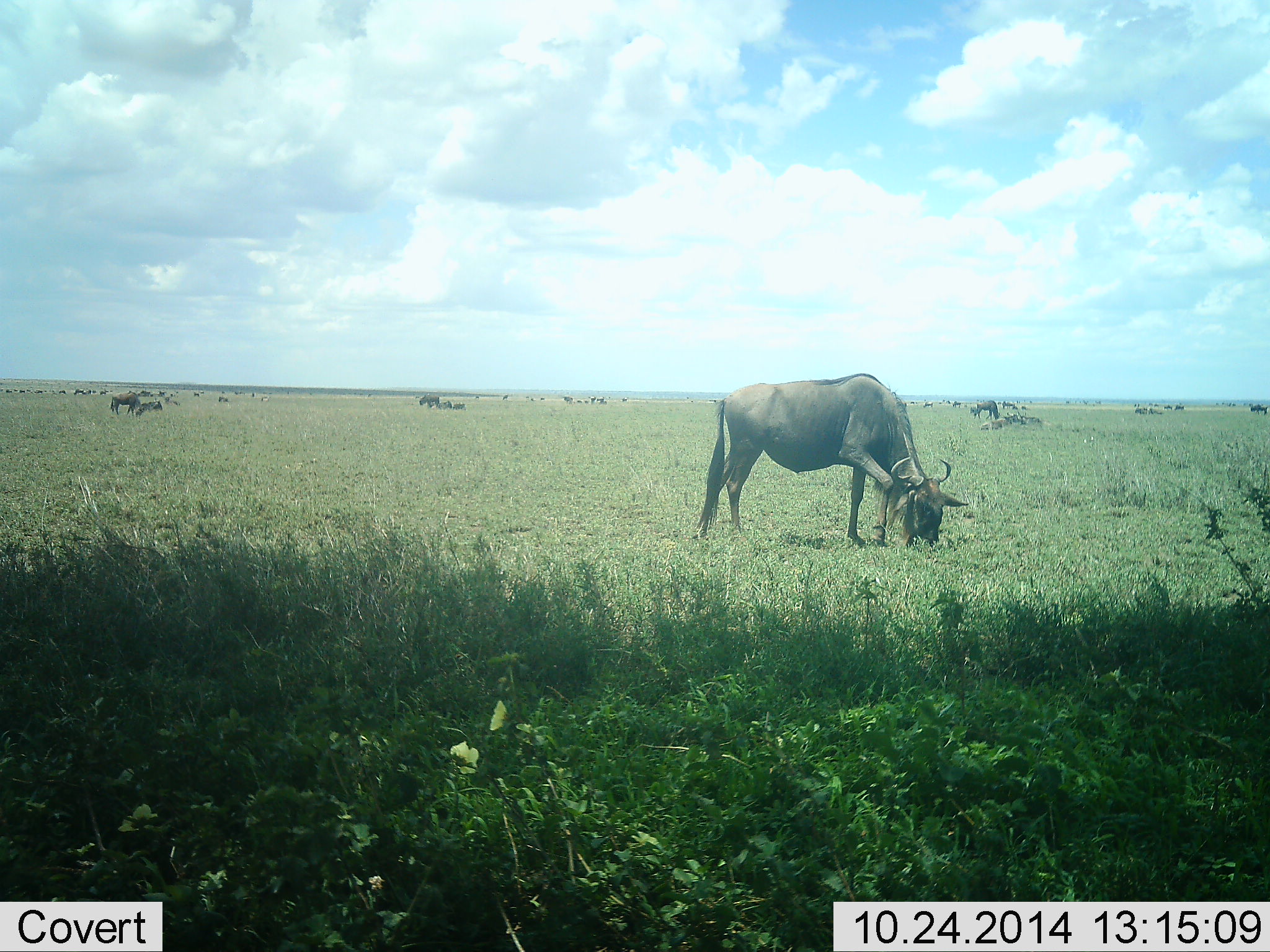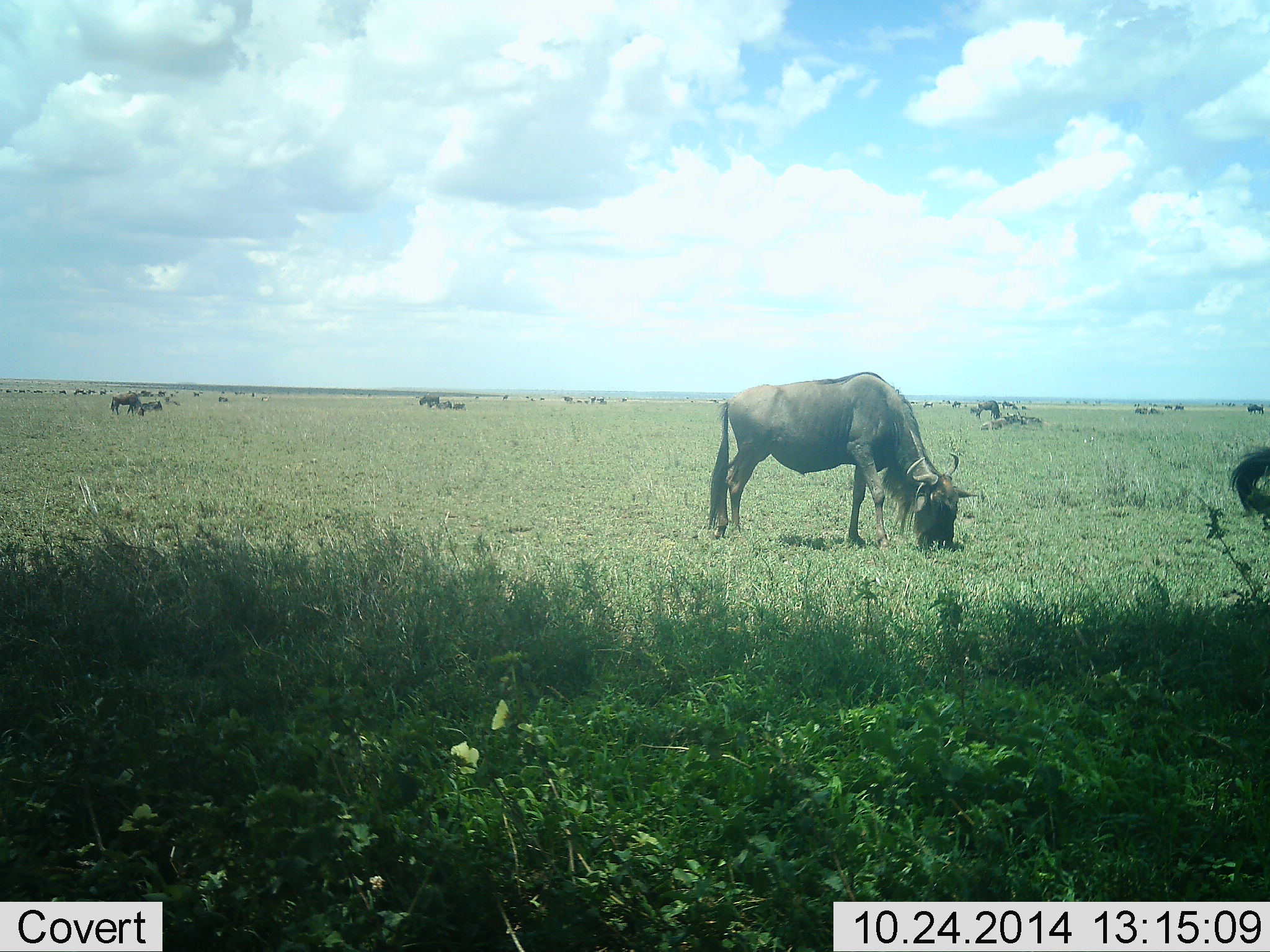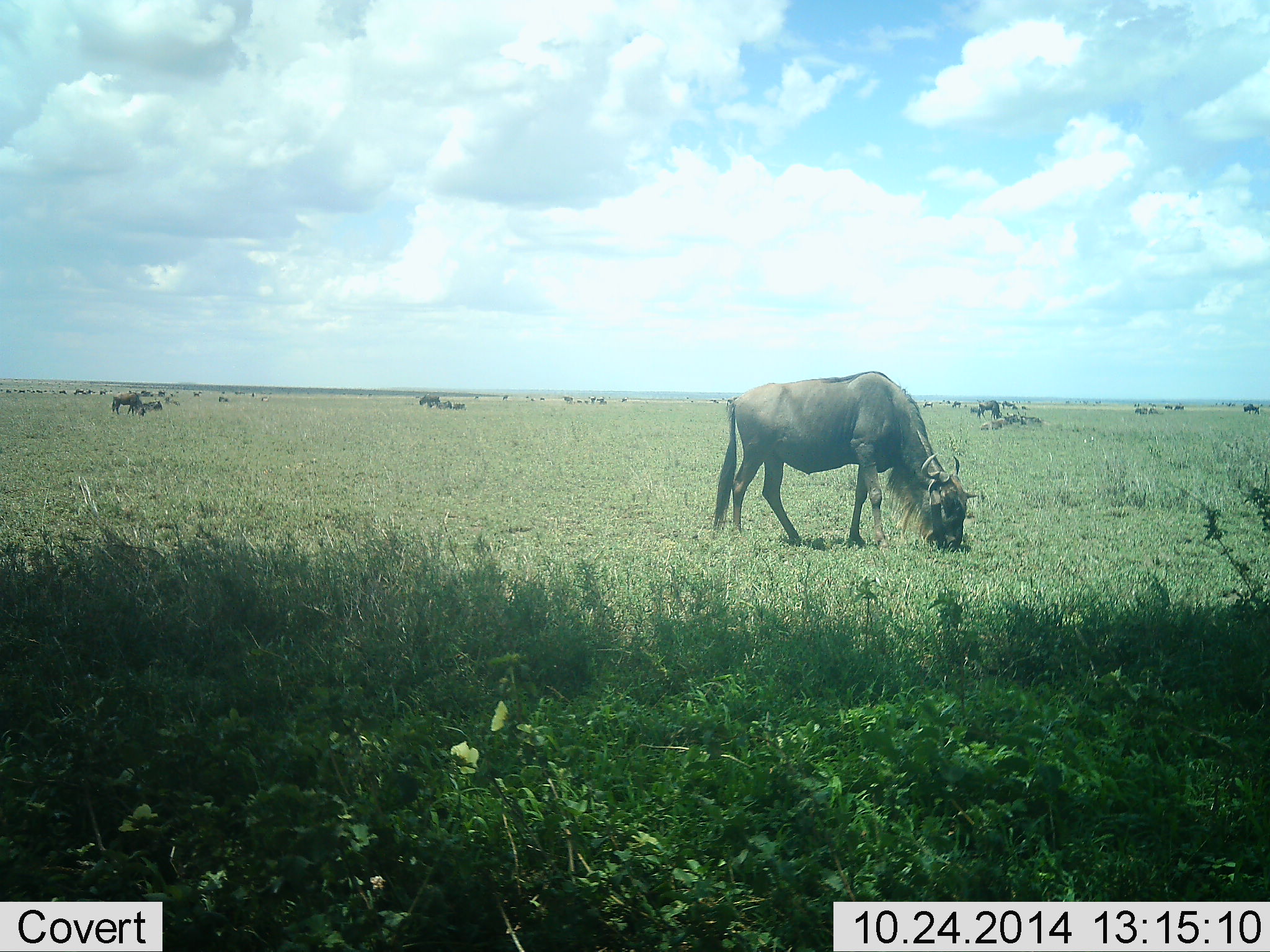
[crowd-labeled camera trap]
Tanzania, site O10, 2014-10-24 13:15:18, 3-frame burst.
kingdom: Animalia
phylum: Chordata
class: Mammalia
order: Artiodactyla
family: Bovidae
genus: Connochaetes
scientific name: Connochaetes taurinus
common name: blue wildebeest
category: wildebeest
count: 11-50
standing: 30%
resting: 30%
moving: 40%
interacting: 0%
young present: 0%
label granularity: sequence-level